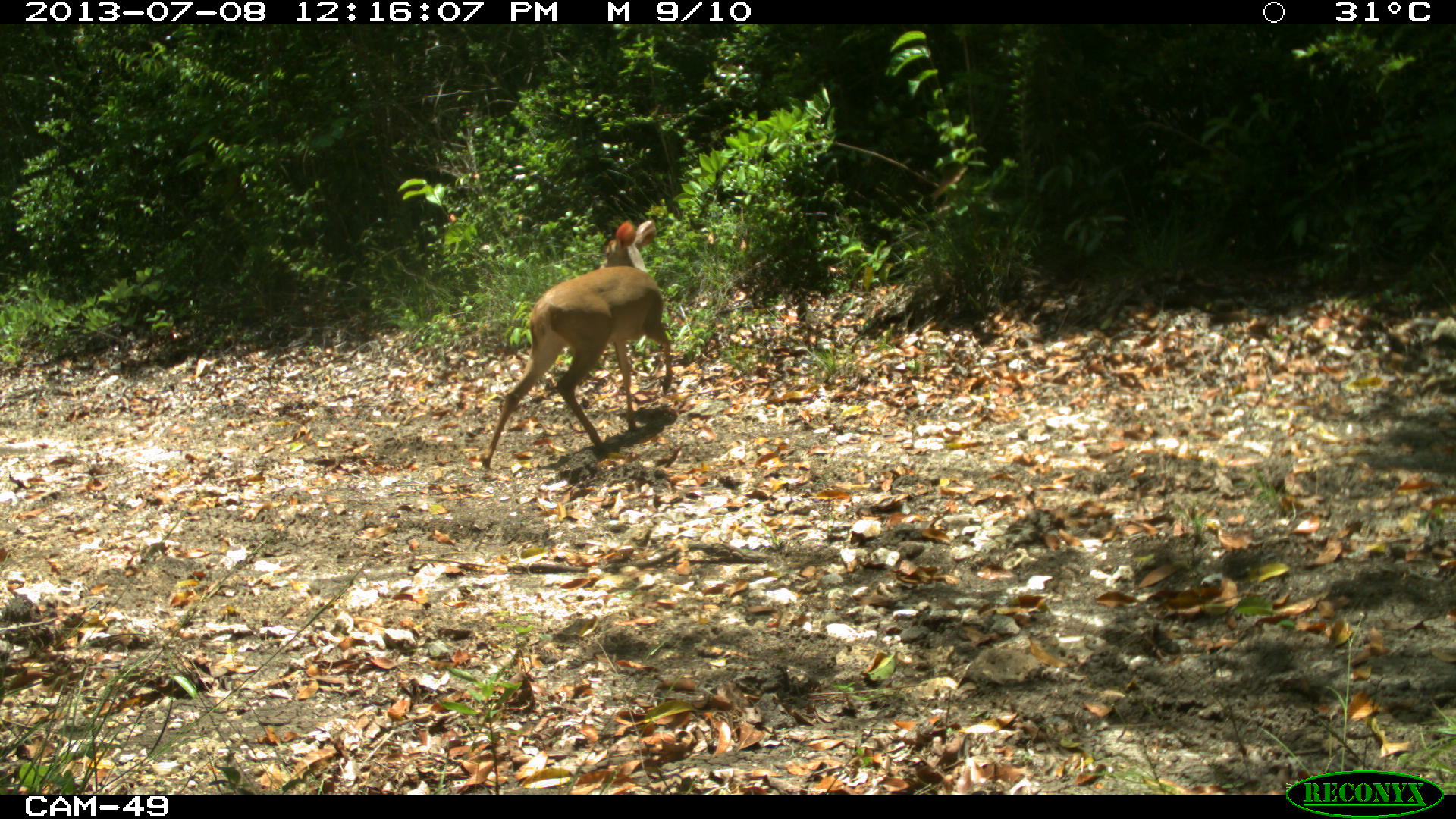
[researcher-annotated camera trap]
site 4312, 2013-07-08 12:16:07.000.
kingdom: Animalia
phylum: Chordata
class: Mammalia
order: Artiodactyla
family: Cervidae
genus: Mazama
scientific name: Mazama temama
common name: central american red brocket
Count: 1.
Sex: female.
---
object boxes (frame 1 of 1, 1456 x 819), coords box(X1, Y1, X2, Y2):
mazama temama: box(480, 219, 674, 470)